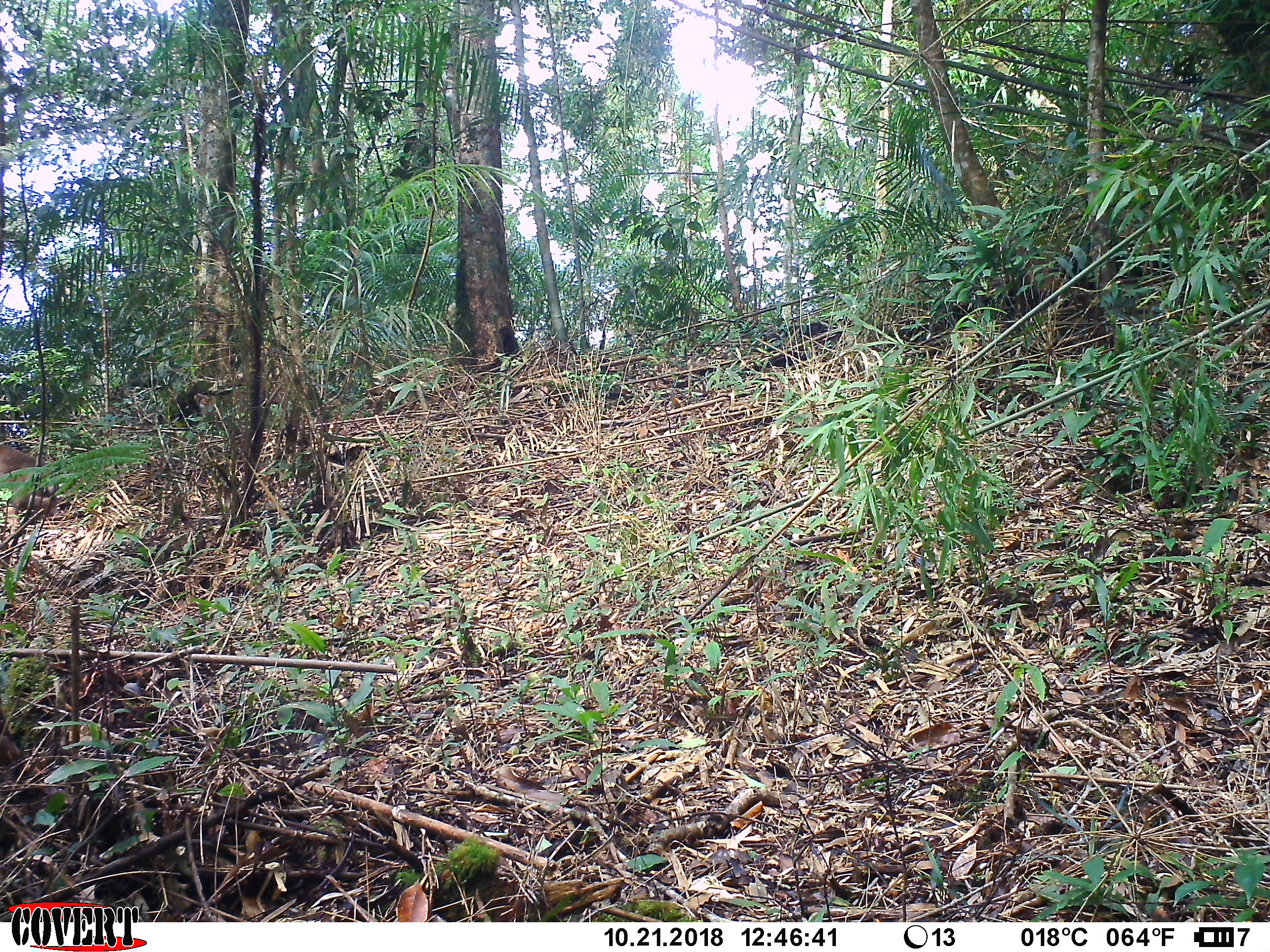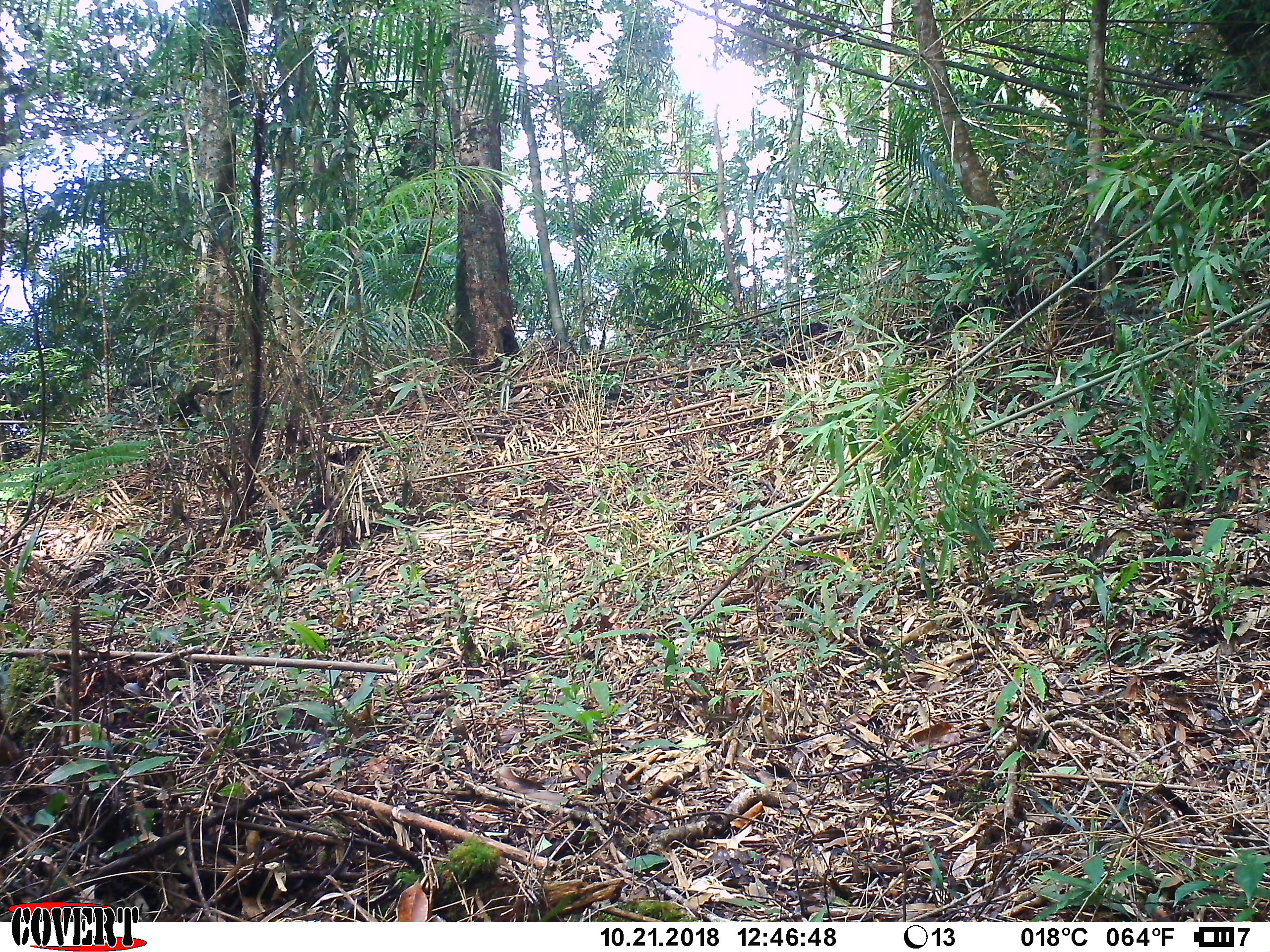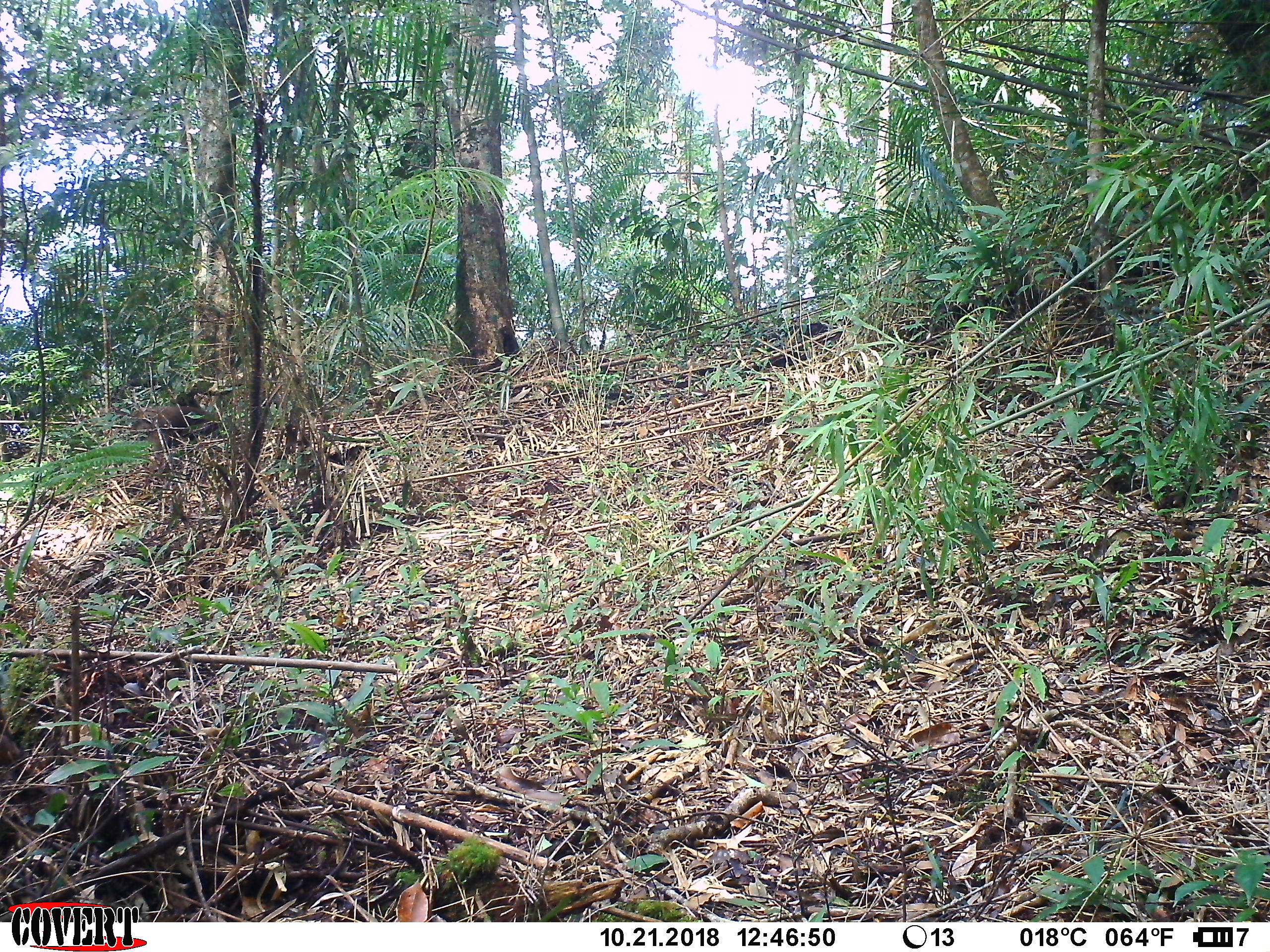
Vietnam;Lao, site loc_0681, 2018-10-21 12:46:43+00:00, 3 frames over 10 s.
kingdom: Animalia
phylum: Chordata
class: Mammalia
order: Primates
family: Cercopithecidae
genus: Macaca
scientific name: Macaca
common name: macaques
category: assam or rhesus macaque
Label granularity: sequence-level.